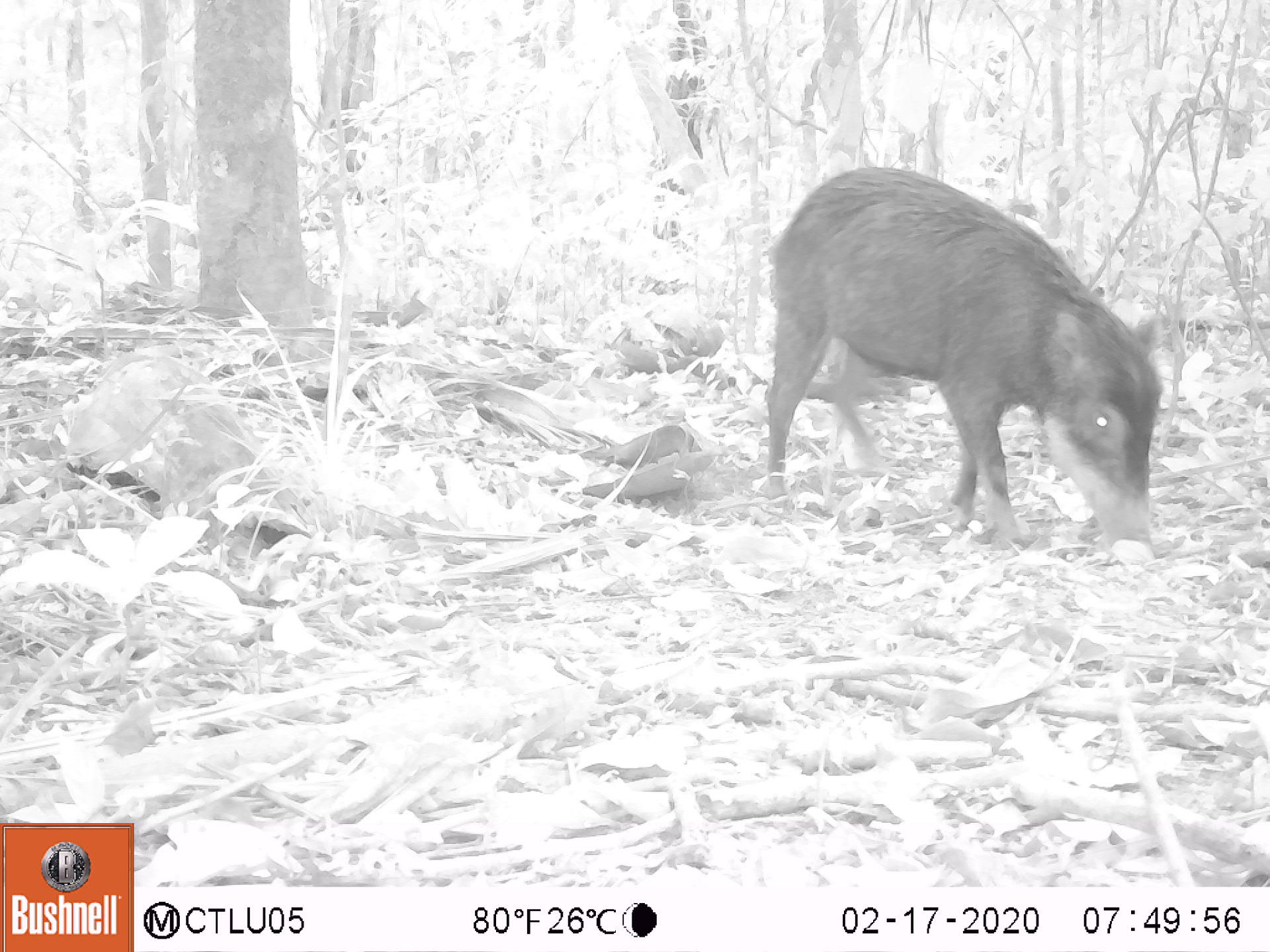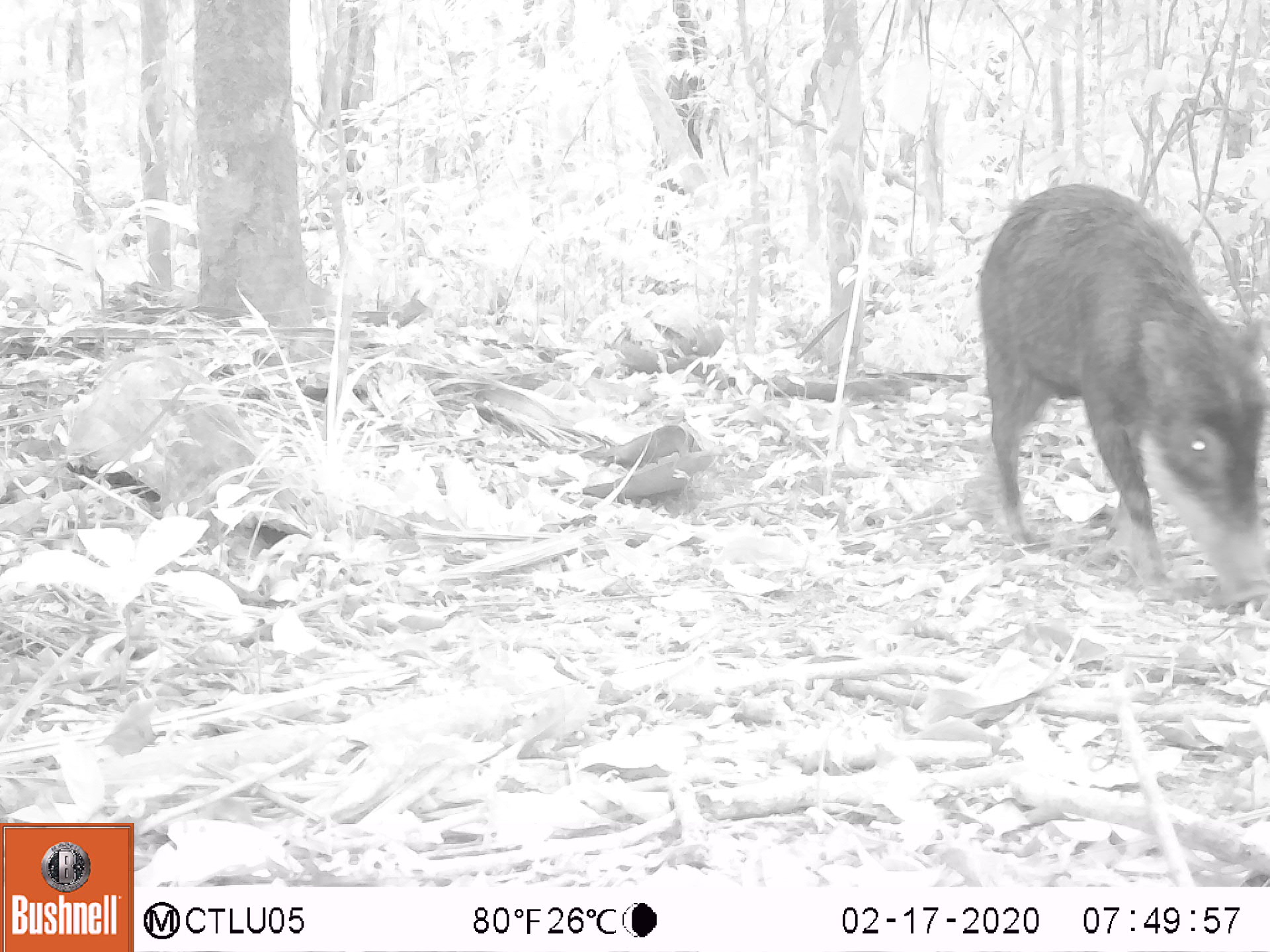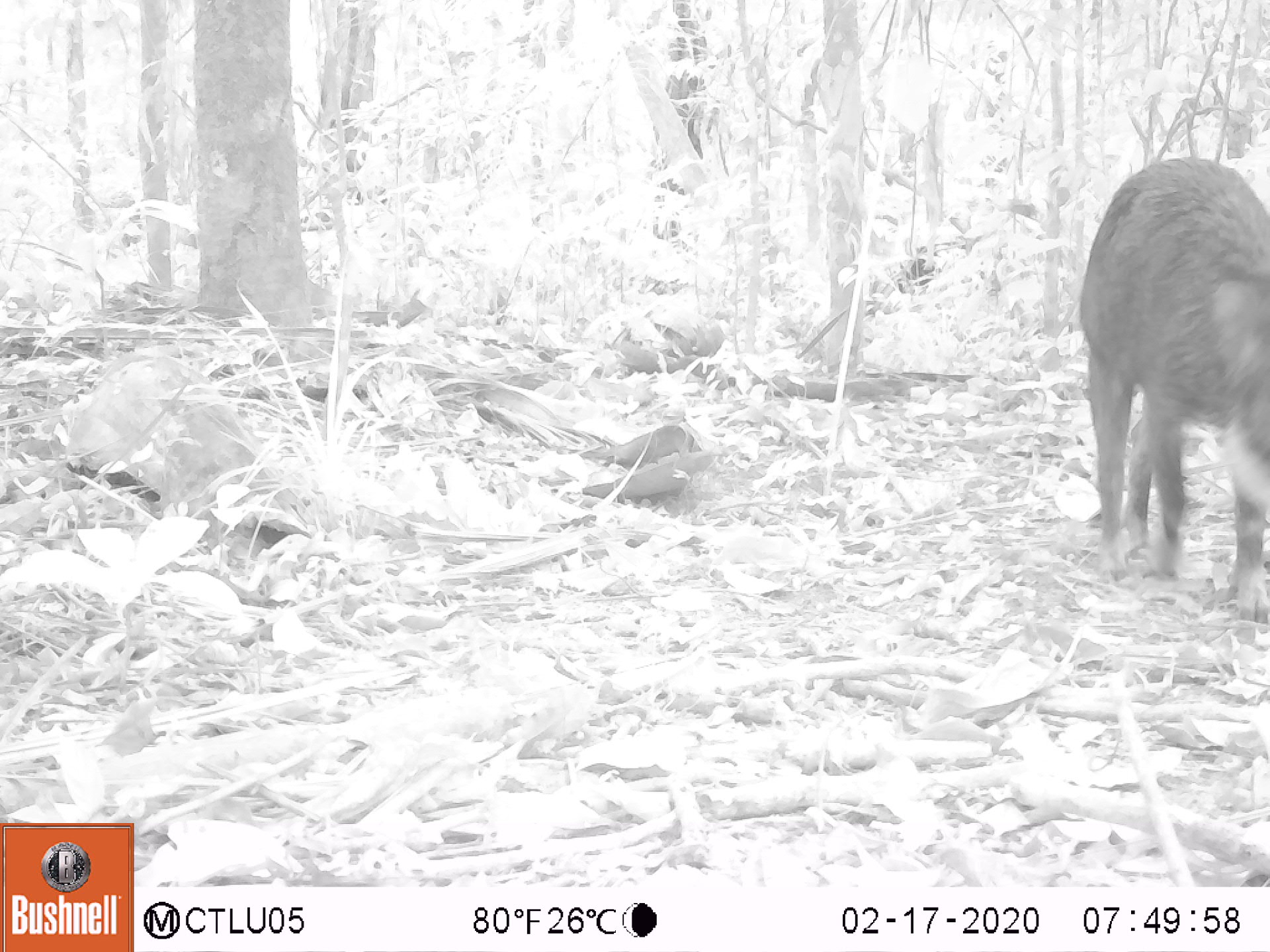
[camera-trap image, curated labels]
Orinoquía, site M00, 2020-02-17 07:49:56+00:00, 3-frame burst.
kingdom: Animalia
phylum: Chordata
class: Mammalia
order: Artiodactyla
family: Tayassuidae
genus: Tayassu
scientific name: Tayassu pecari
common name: white-lipped peccary